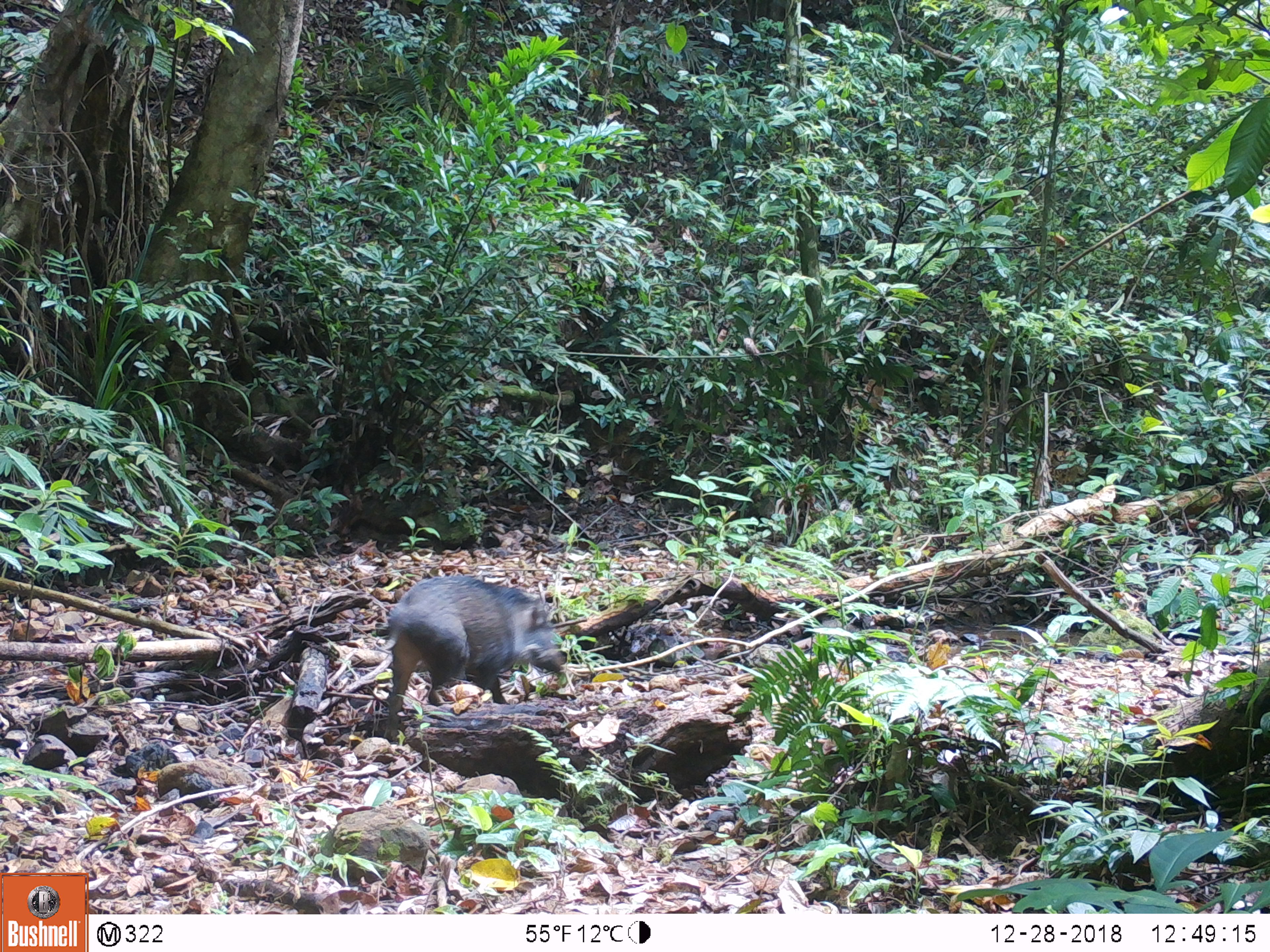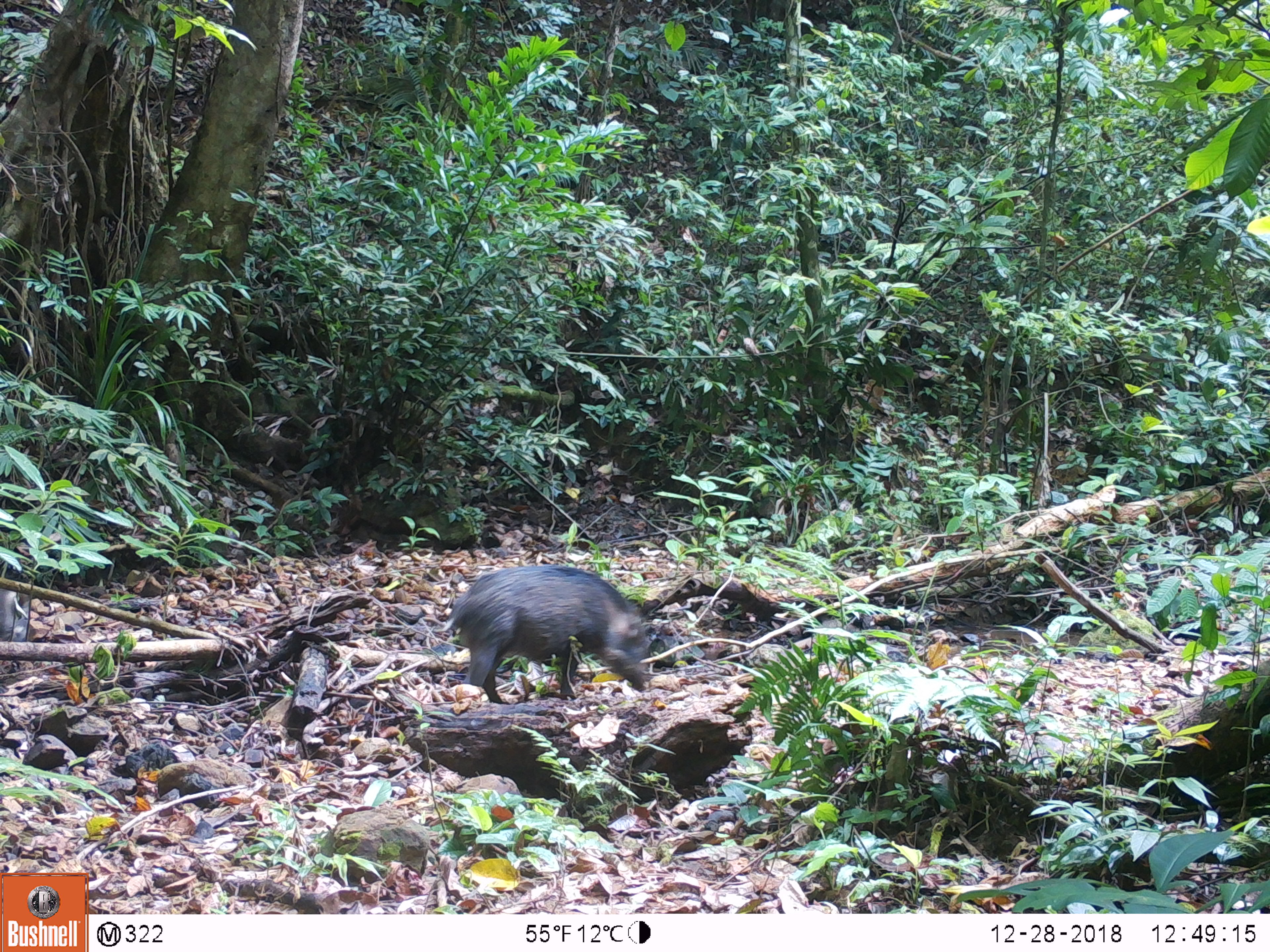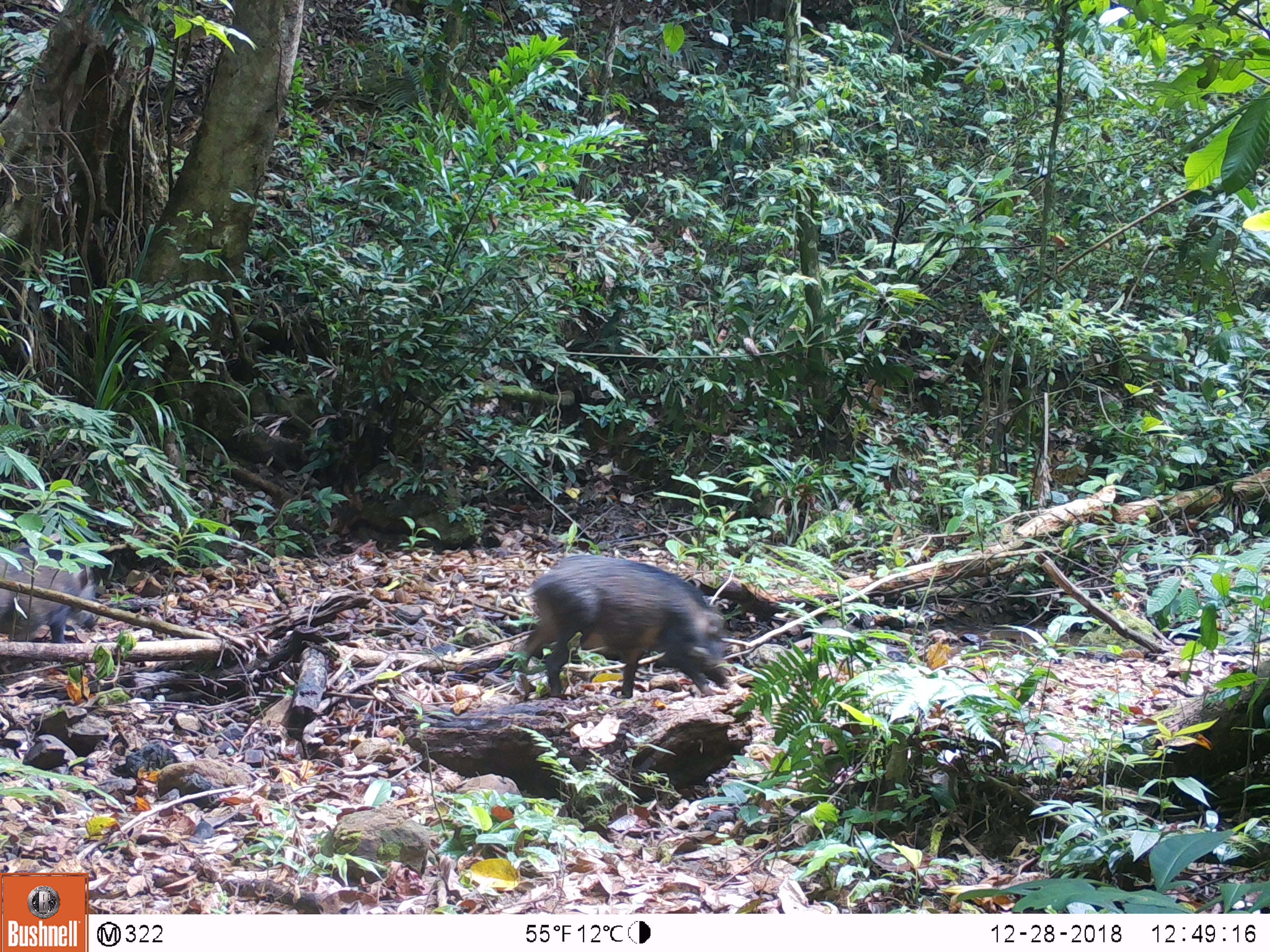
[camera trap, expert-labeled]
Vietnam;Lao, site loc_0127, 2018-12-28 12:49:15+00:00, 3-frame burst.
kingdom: Animalia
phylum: Chordata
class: Mammalia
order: Artiodactyla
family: Suidae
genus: Sus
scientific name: Sus scrofa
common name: eurasian wild pig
Eurasian wild pig (Sus scrofa). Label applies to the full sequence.